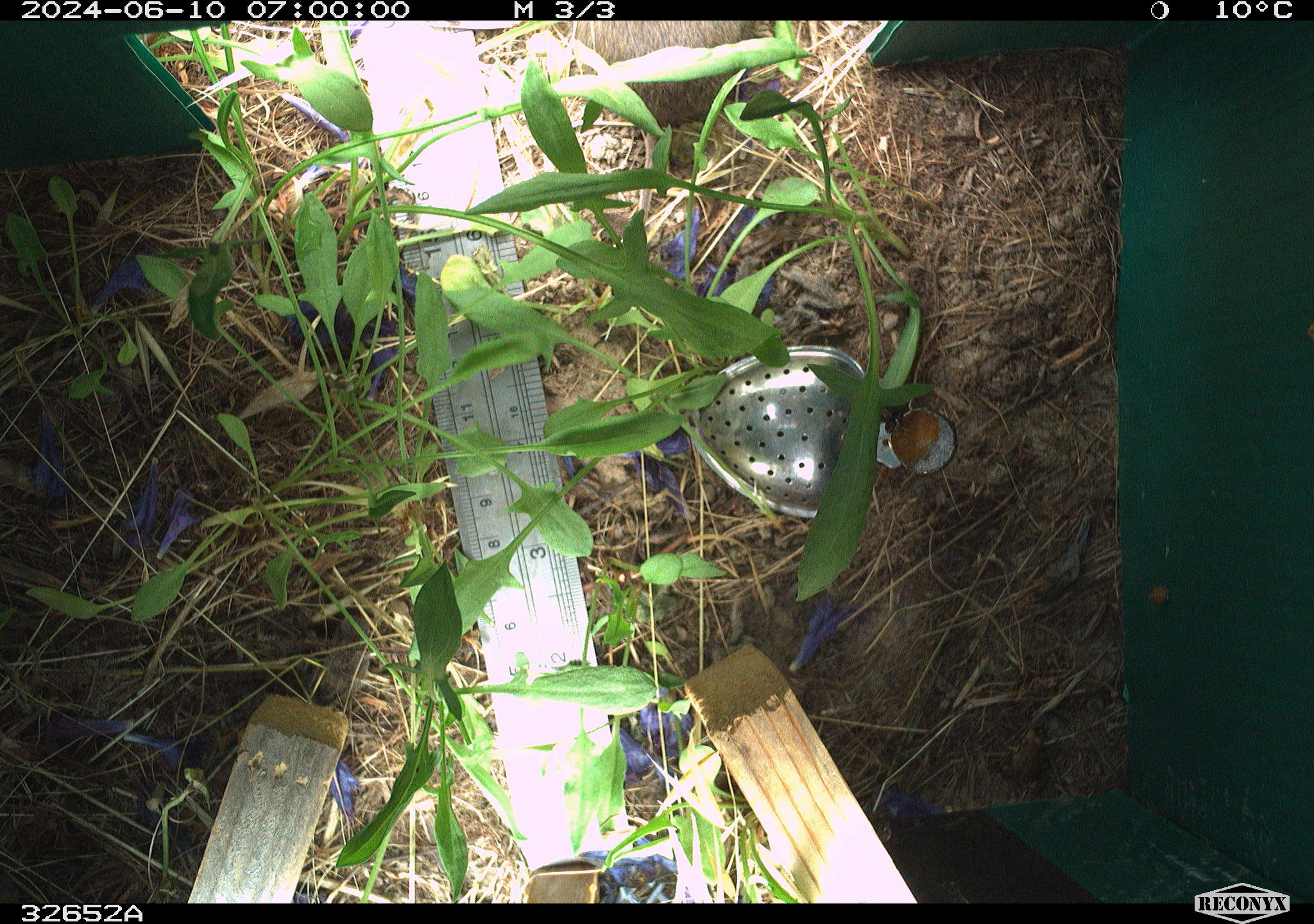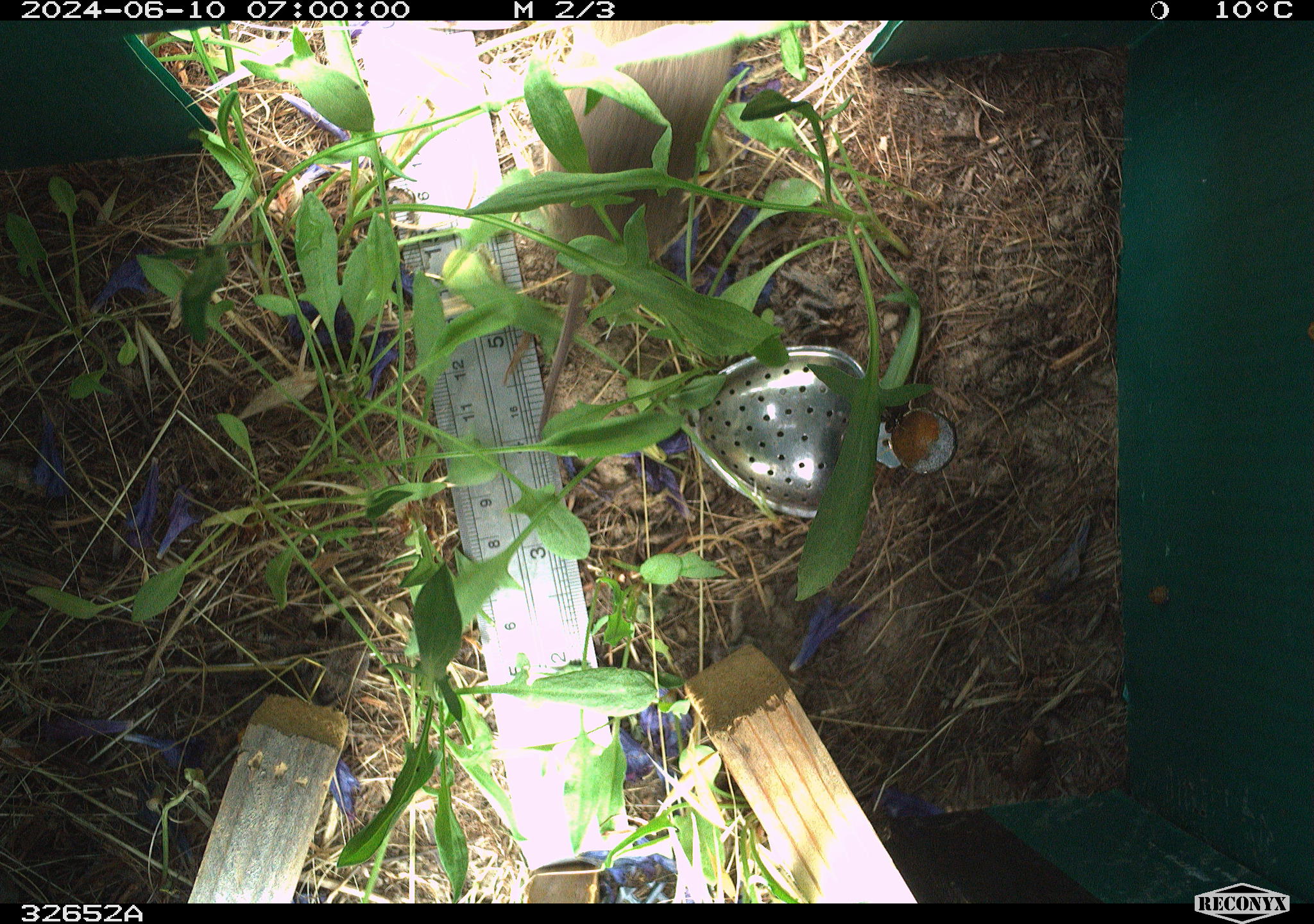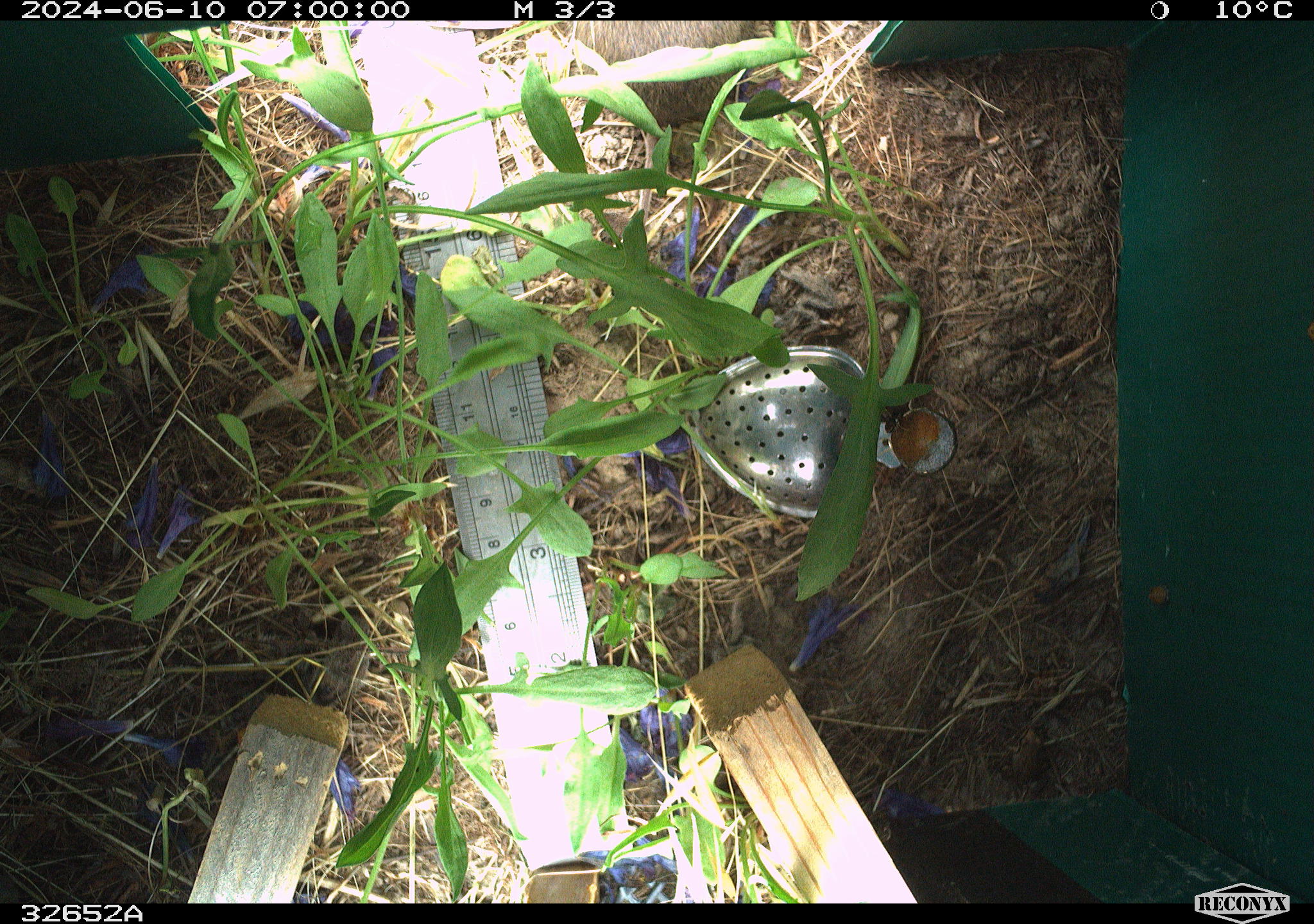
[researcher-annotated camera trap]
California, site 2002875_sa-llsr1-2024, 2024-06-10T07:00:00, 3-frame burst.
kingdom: Animalia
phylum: Chordata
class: Mammalia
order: Rodentia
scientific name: Rodentia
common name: rodent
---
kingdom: Animalia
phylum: Chordata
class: Mammalia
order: Rodentia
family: Cricetidae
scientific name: Arvicolinae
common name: voles, lemmings, and muskrats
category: arvicolinae subfamily